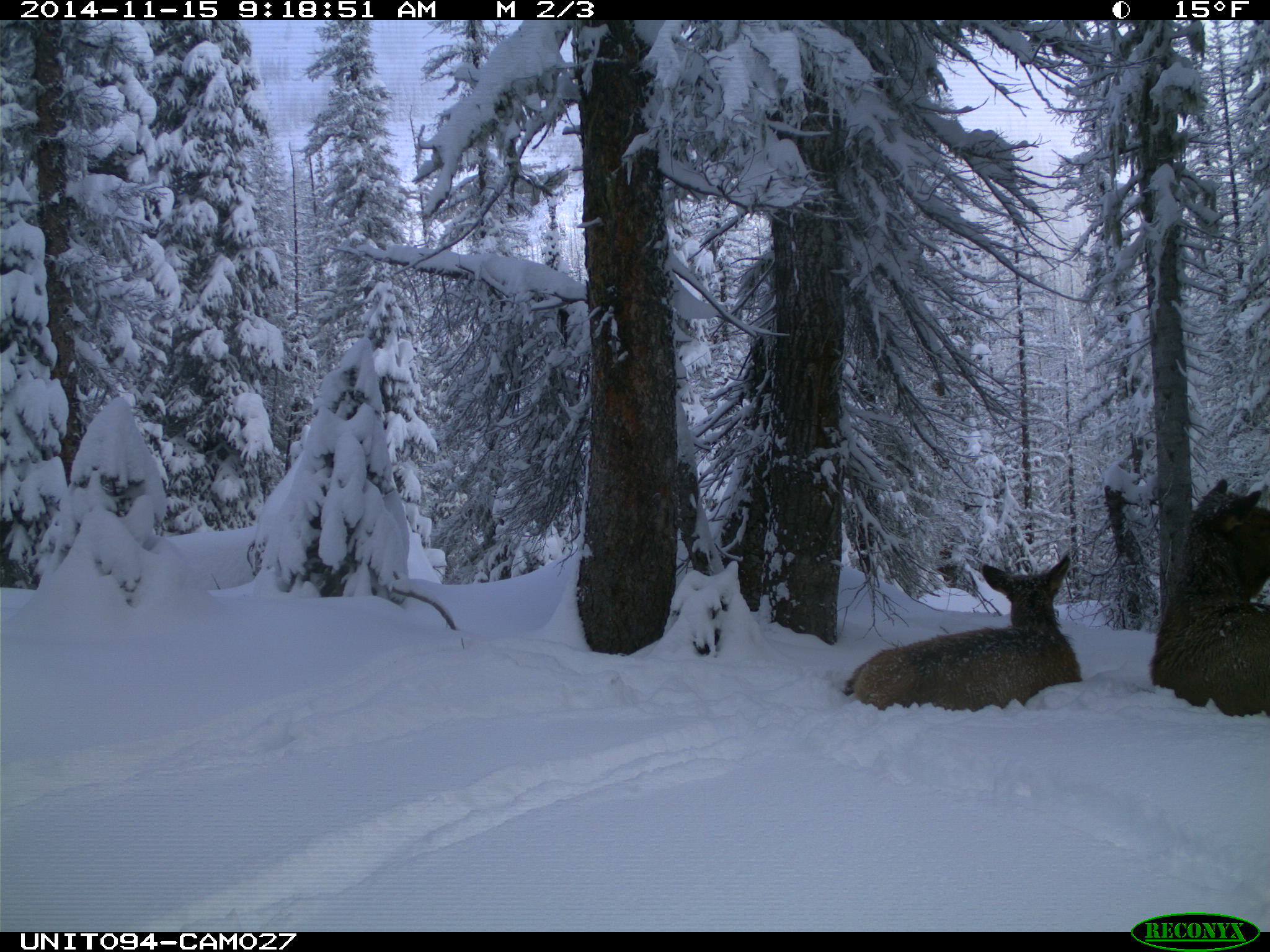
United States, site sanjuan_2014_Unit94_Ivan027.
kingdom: Animalia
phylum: Chordata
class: Mammalia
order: Artiodactyla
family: Cervidae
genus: Cervus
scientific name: Cervus elaphus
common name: red deer